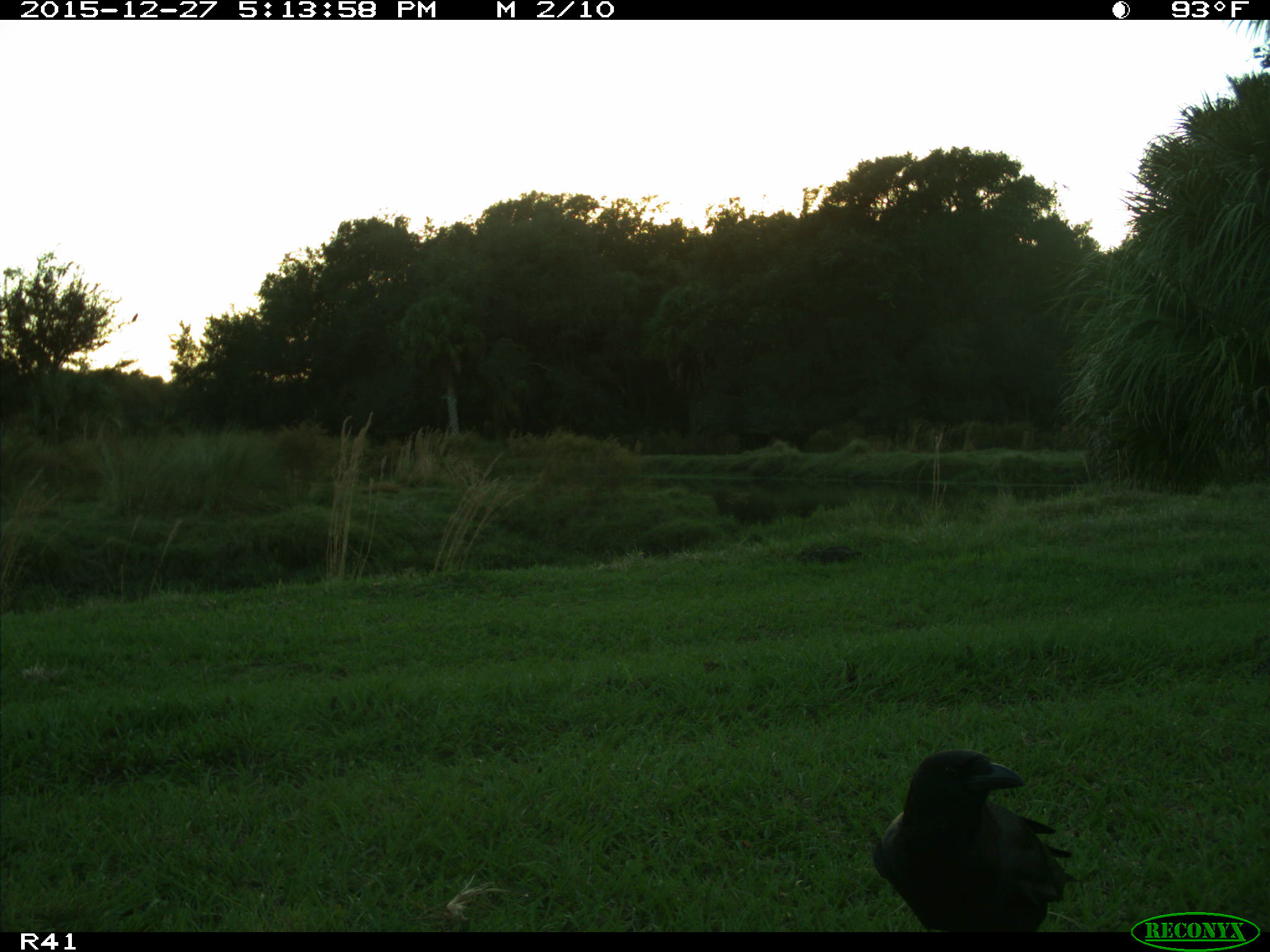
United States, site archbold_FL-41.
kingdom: Animalia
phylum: Chordata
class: Aves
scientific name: Aves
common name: birds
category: unidentified bird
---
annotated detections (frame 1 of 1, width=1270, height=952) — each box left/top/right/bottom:
animal: 870/749/1078/932